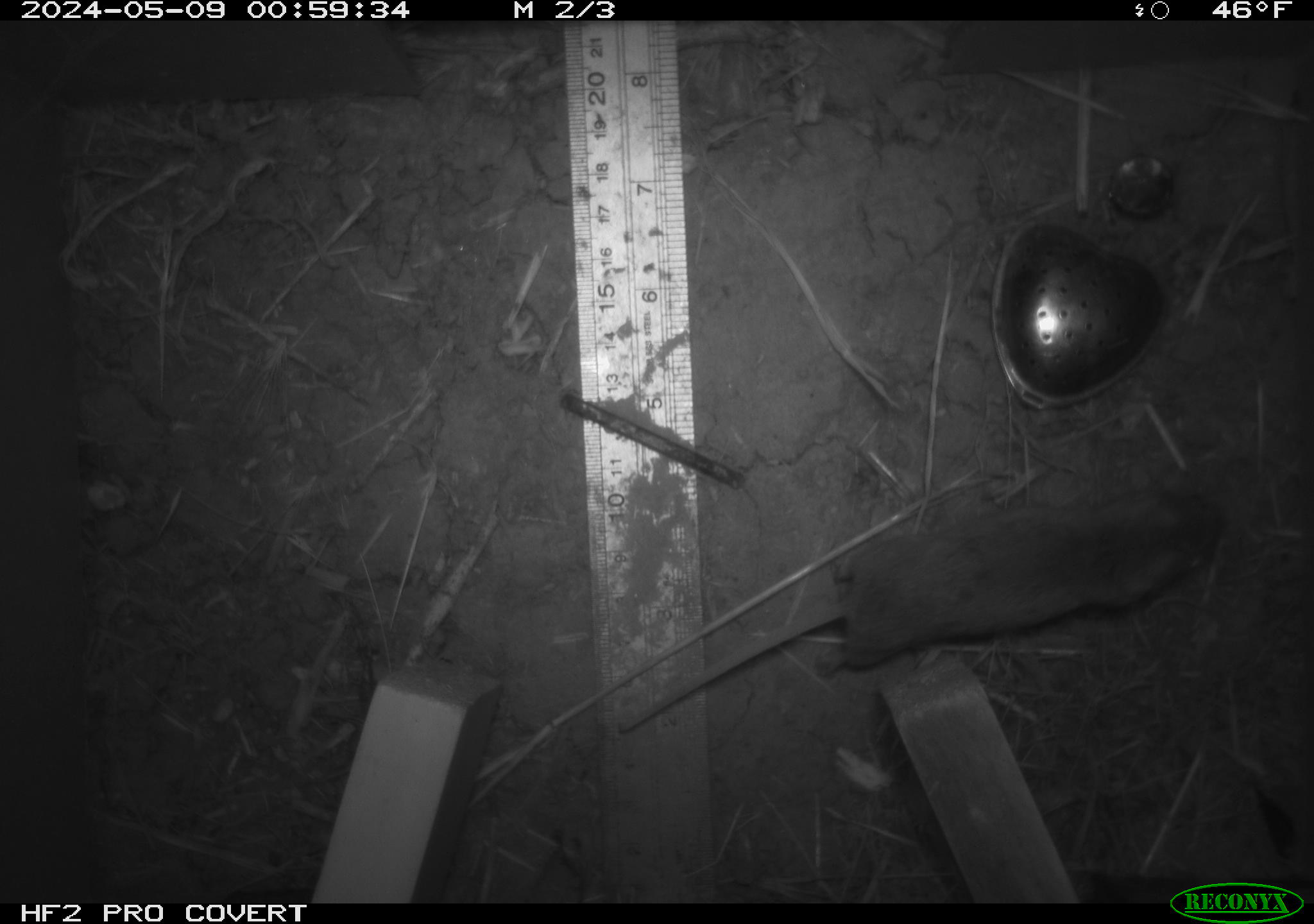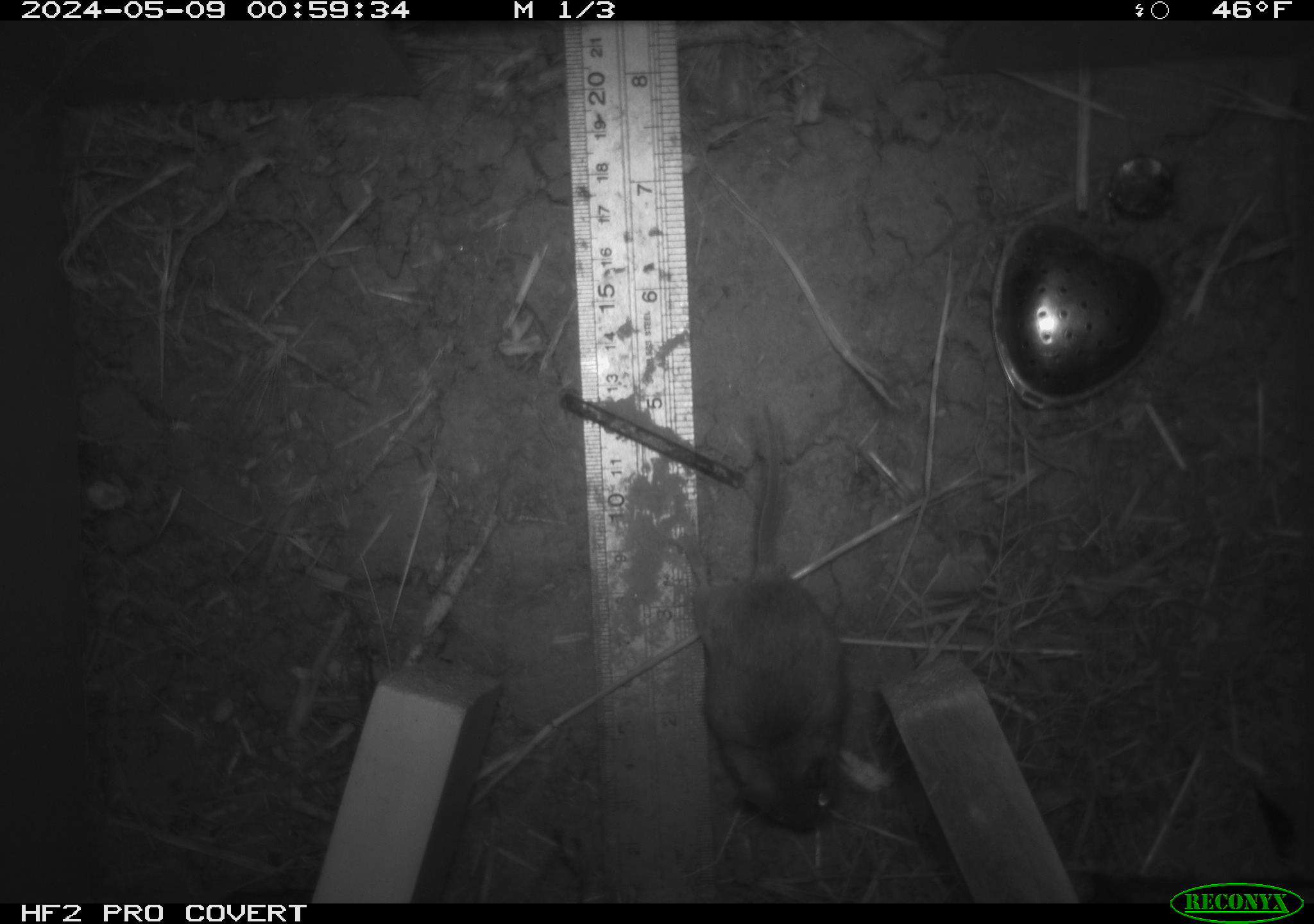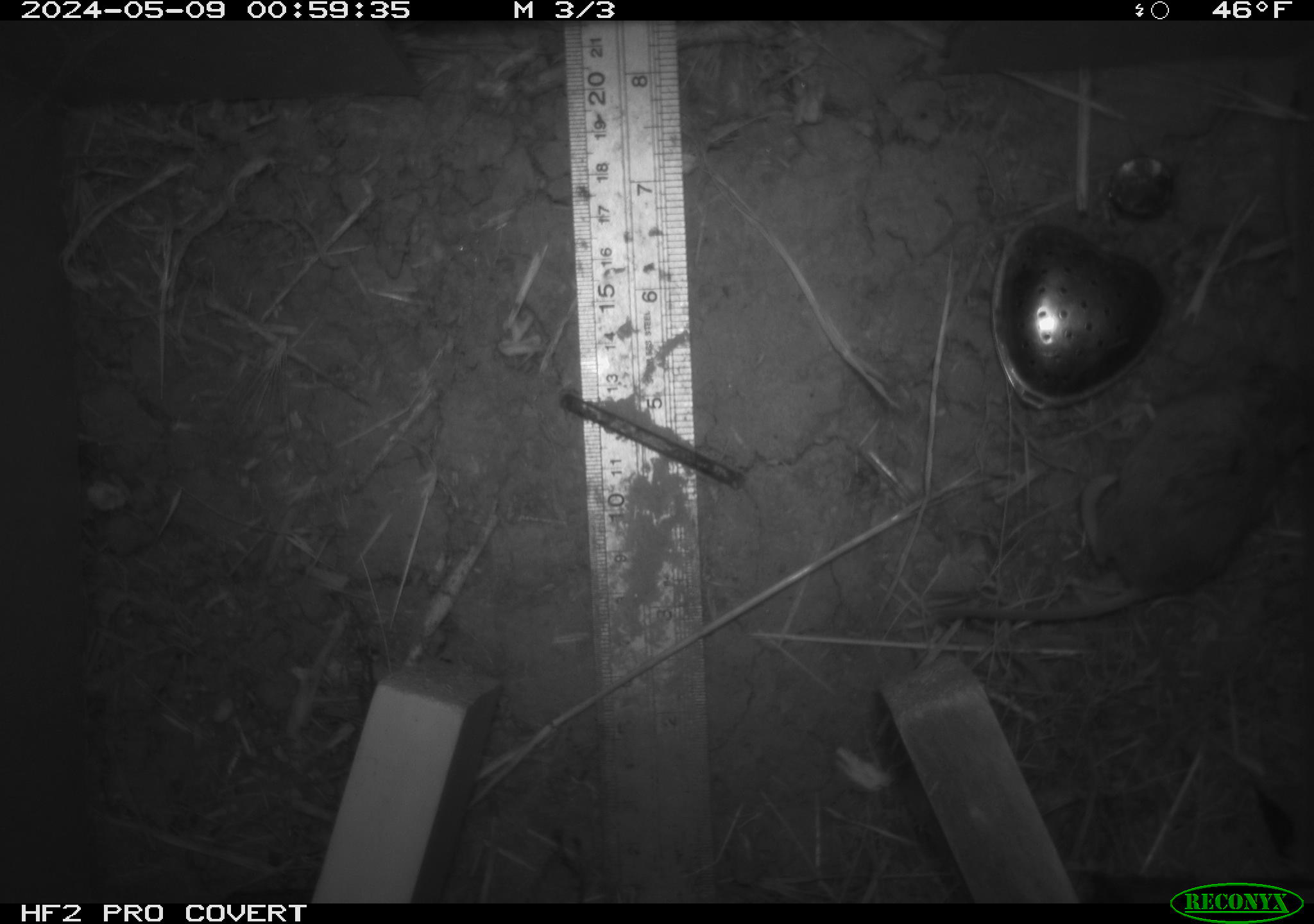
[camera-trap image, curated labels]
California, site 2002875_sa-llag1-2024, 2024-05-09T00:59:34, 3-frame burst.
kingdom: Animalia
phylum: Chordata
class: Mammalia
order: Rodentia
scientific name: Rodentia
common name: mouse species